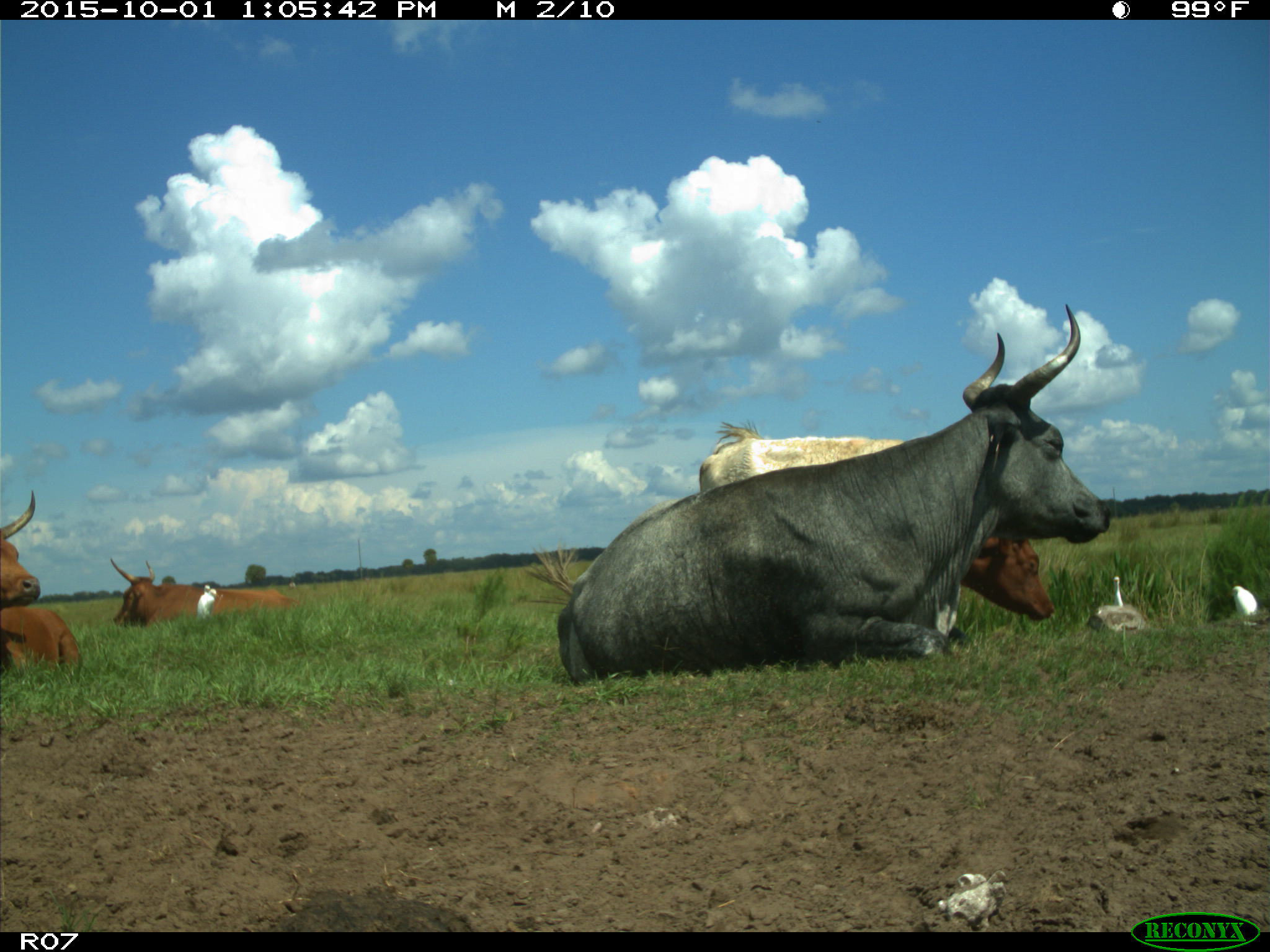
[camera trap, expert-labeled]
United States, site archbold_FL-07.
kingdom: Animalia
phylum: Chordata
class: Mammalia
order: Artiodactyla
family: Bovidae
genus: Bos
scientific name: Bos taurus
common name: domestic cow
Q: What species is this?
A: Bos taurus (domestic cow).